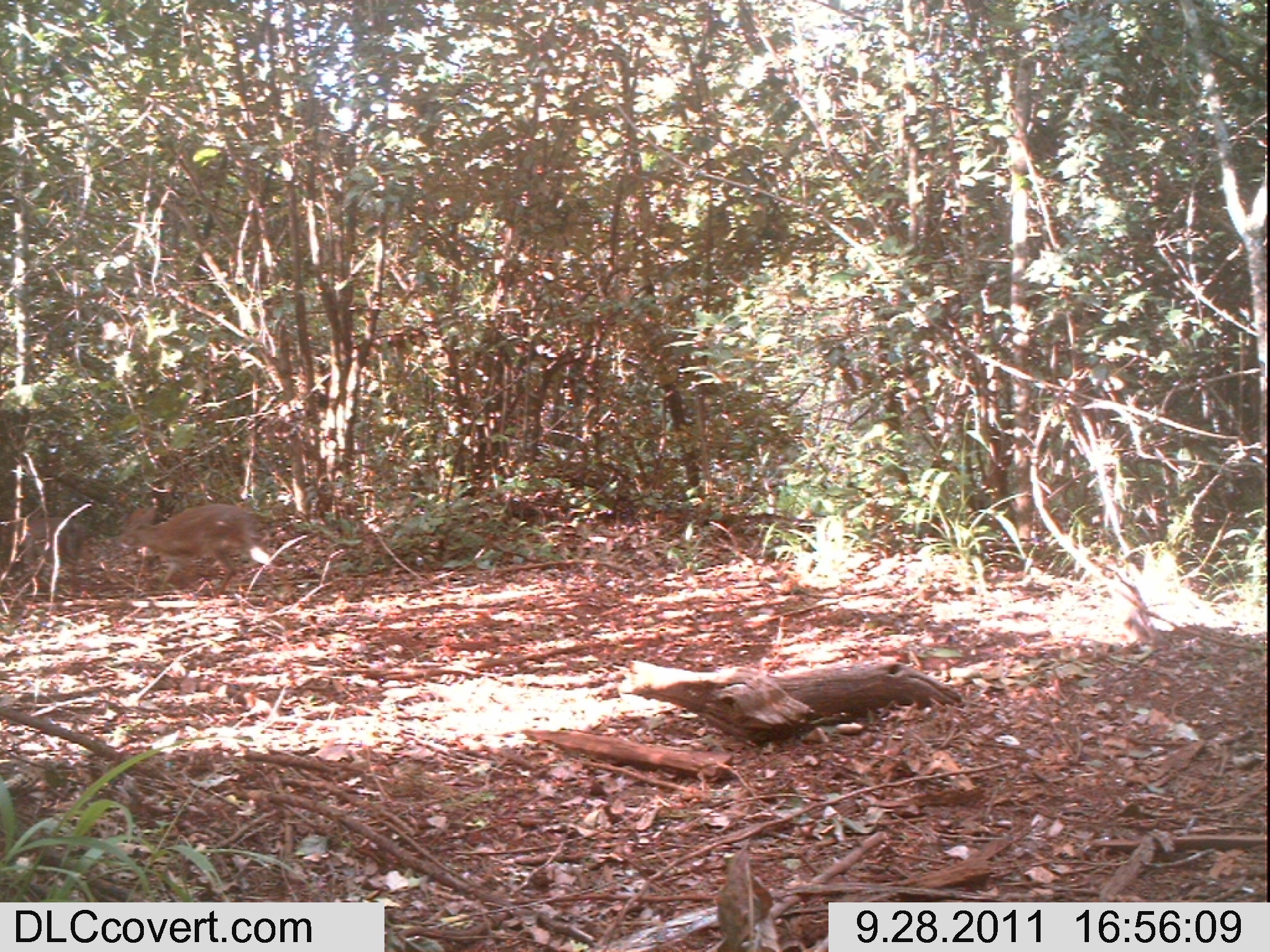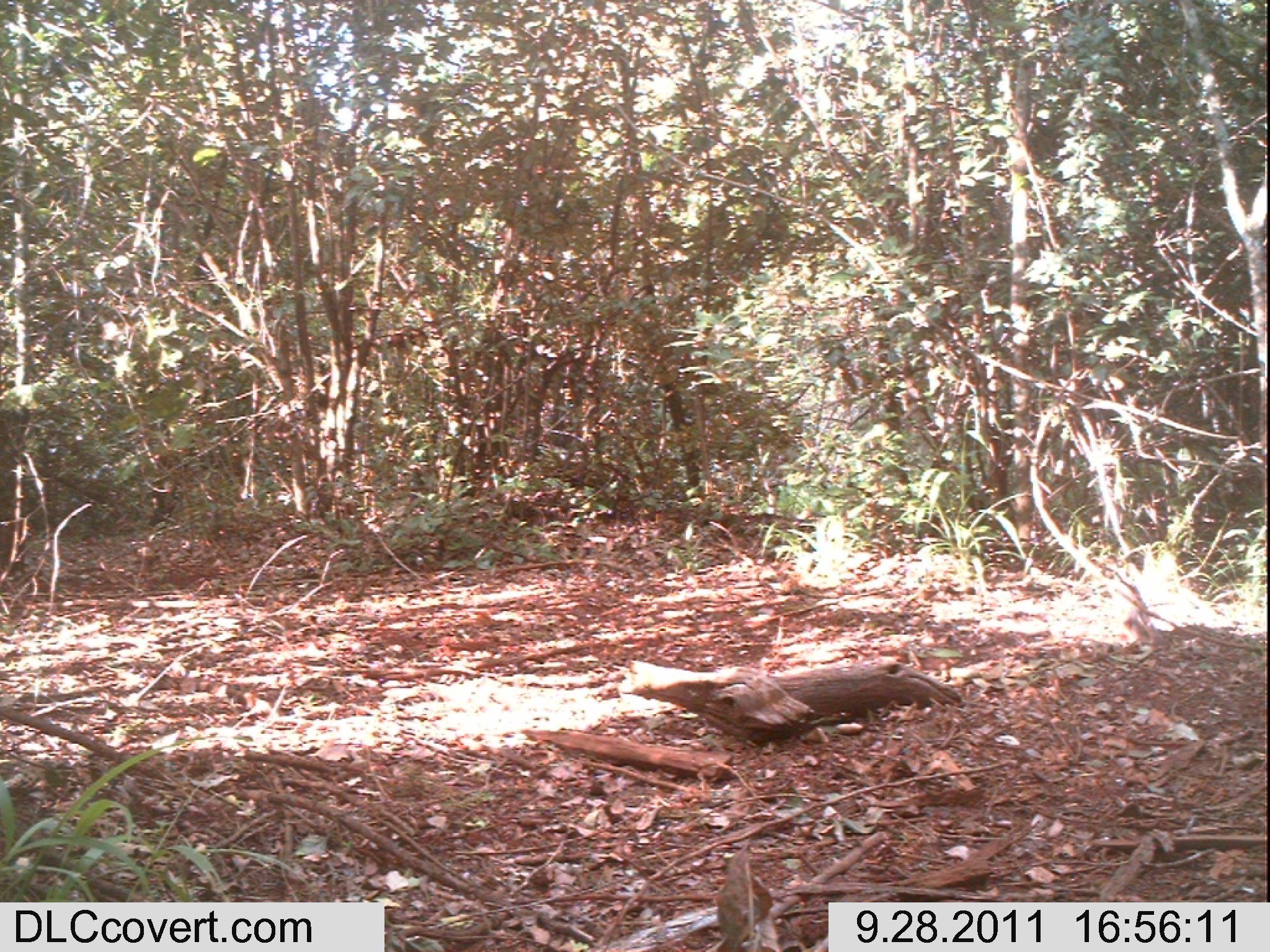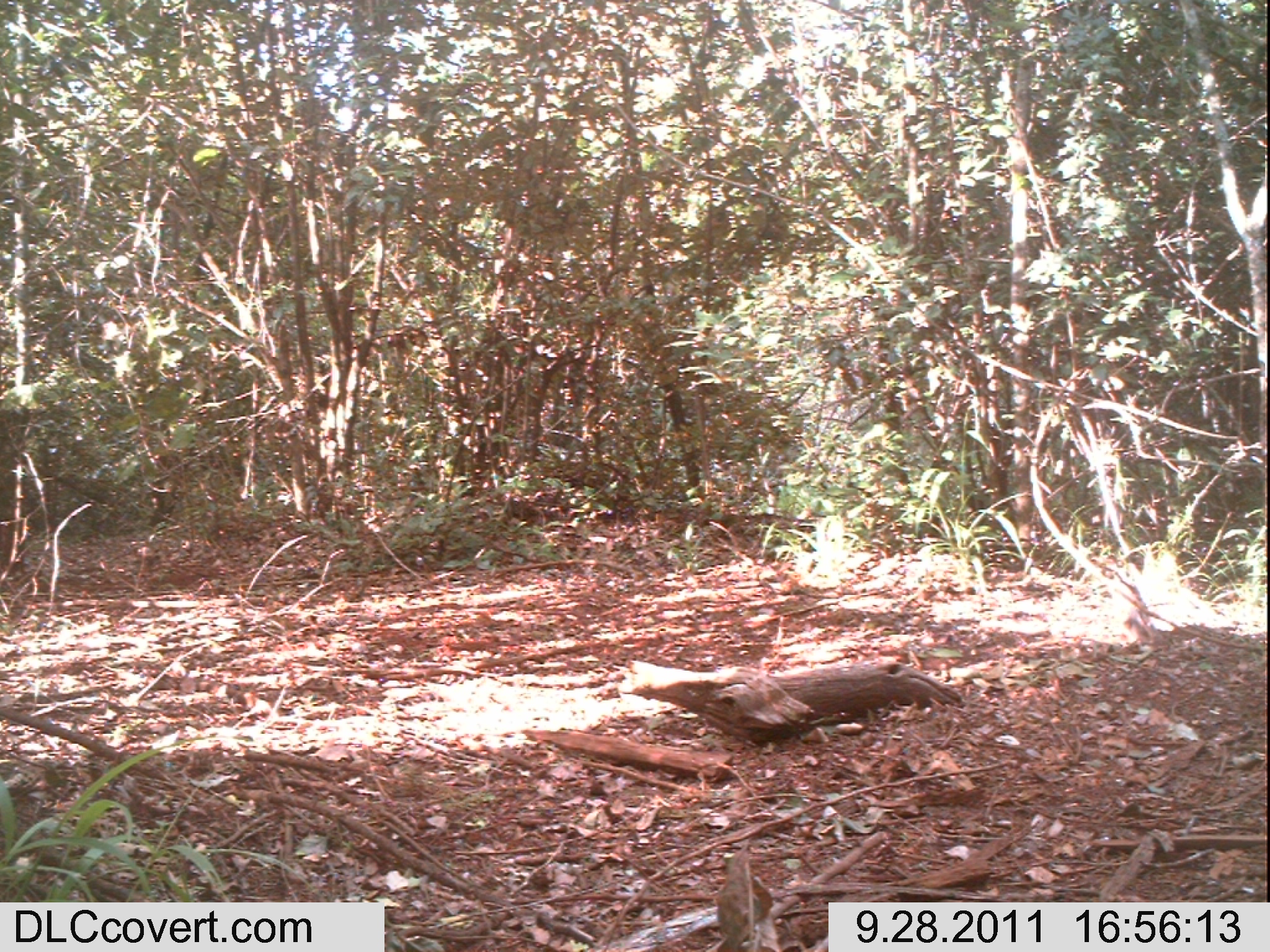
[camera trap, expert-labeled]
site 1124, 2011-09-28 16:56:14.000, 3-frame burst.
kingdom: Animalia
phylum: Chordata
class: Mammalia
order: Artiodactyla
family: Bovidae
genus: Capra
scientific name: Capra aegagrus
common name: wild goat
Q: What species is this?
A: Capra aegagrus (wild goat).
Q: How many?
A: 2.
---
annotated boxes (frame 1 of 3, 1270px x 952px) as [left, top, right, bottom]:
capra aegagrus: [119, 504, 258, 598]; [1, 518, 85, 590]